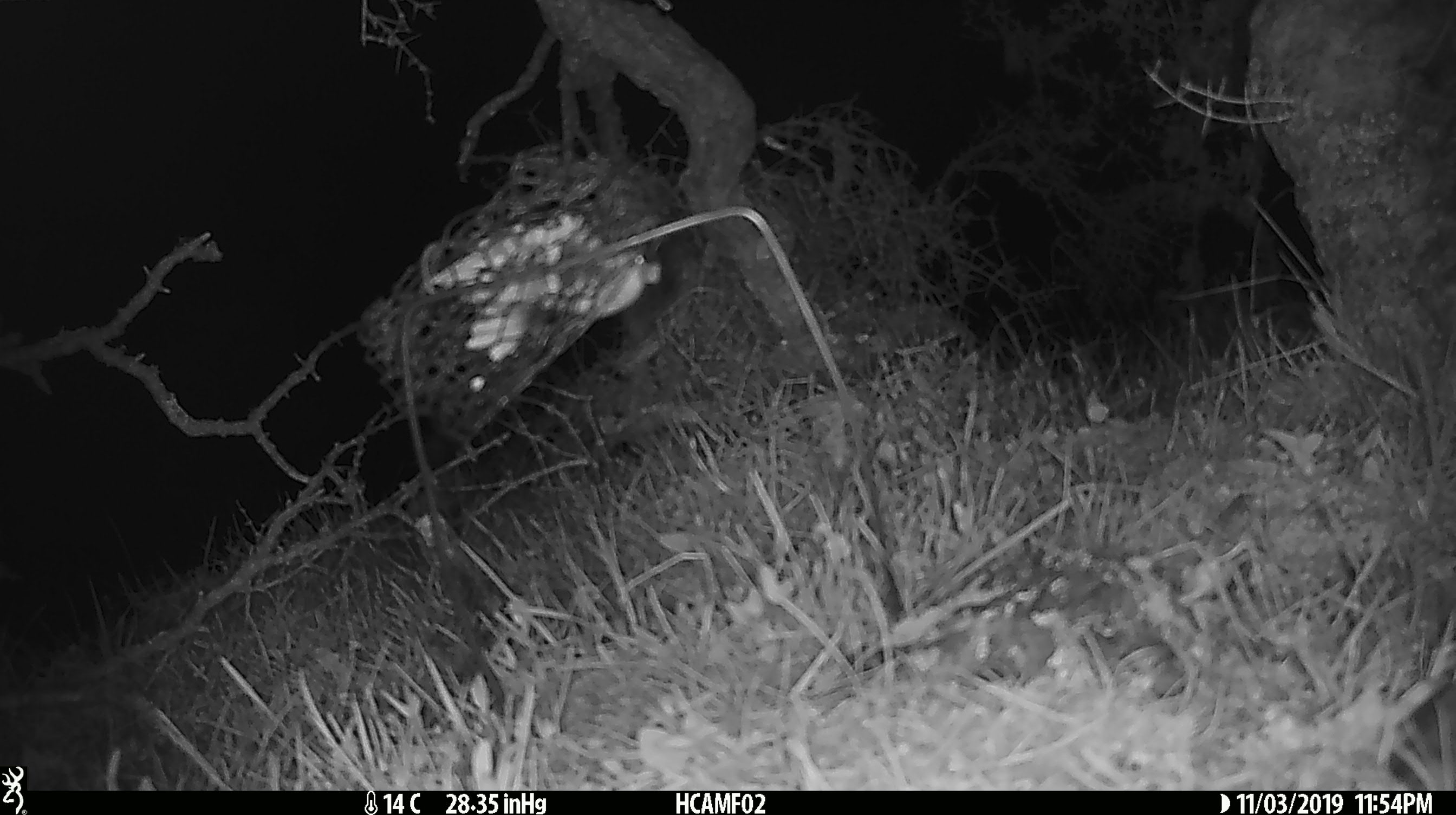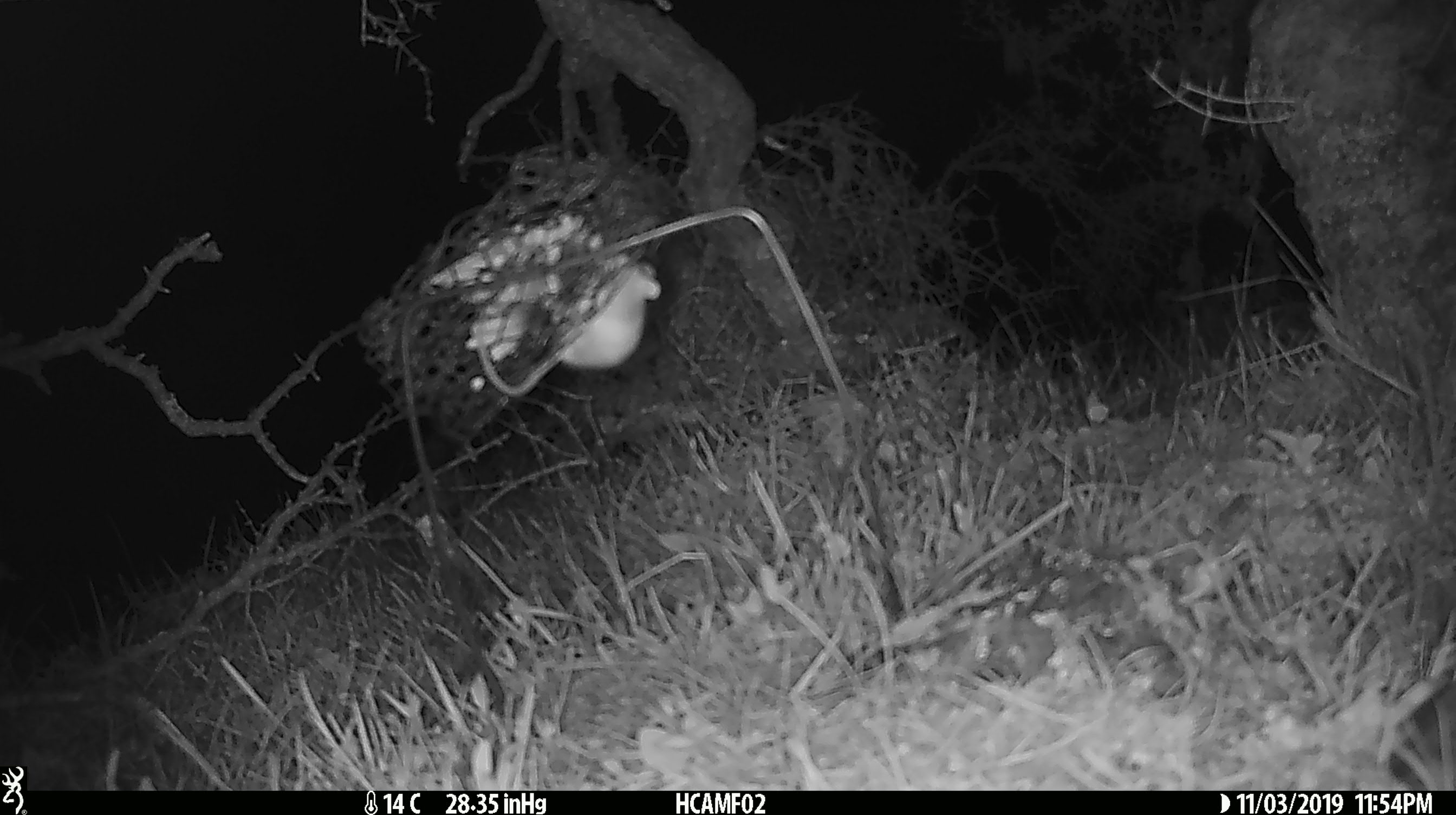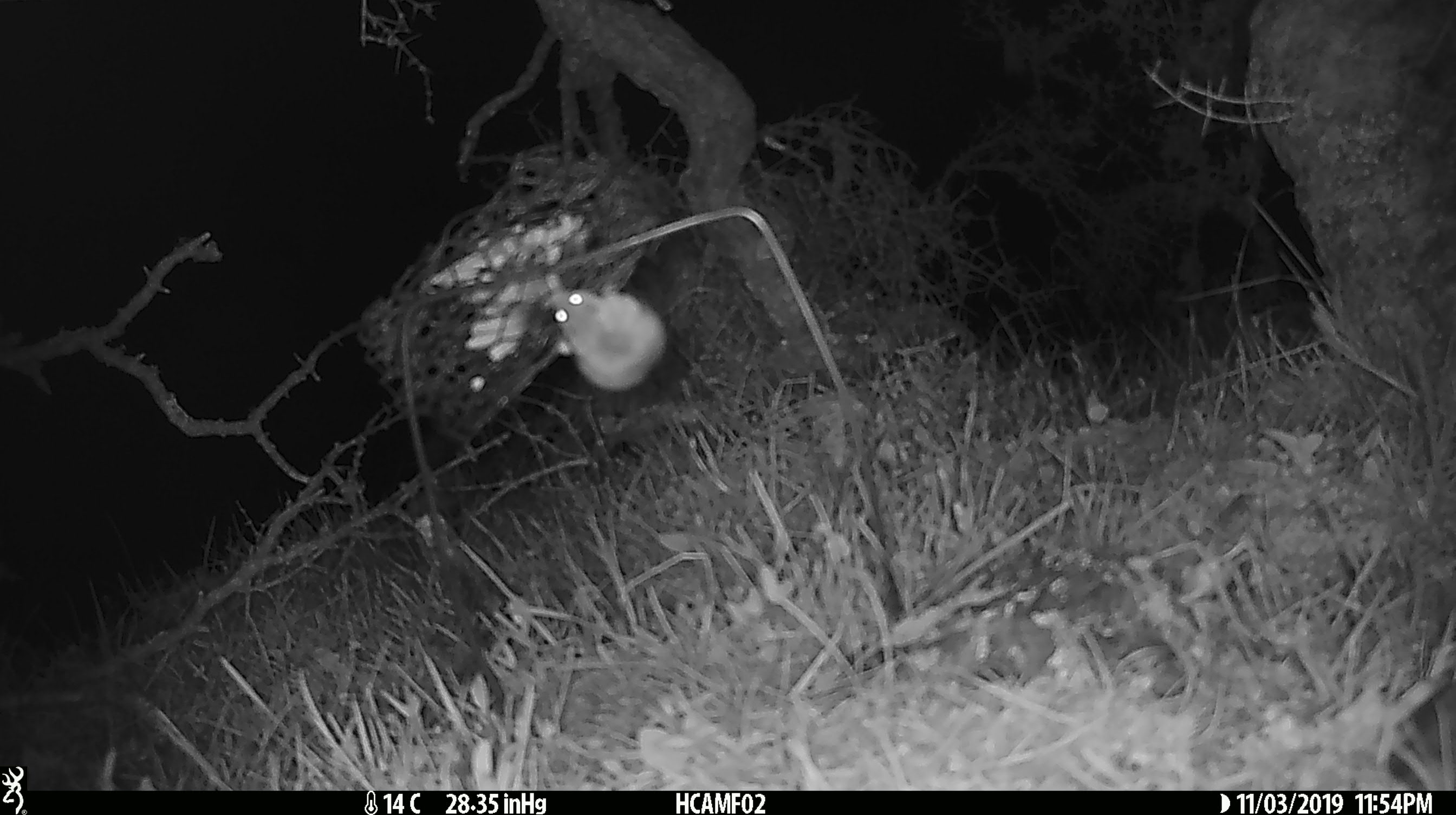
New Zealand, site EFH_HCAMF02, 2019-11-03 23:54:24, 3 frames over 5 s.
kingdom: Animalia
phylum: Chordata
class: Mammalia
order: Rodentia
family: Muridae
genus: Mus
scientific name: Mus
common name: mouse